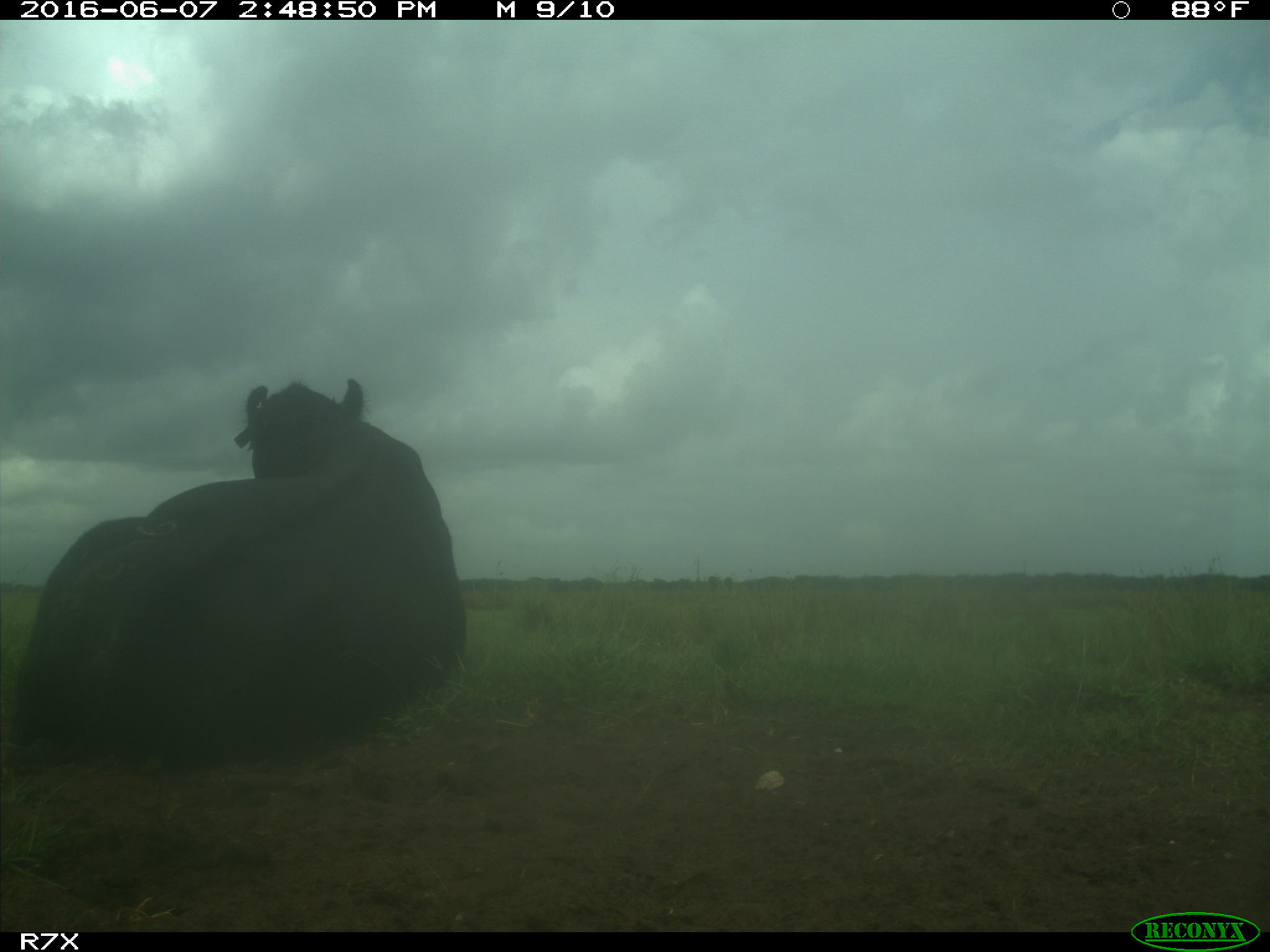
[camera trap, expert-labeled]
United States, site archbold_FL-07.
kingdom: Animalia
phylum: Chordata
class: Mammalia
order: Artiodactyla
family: Bovidae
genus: Bos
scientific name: Bos taurus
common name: domestic cow